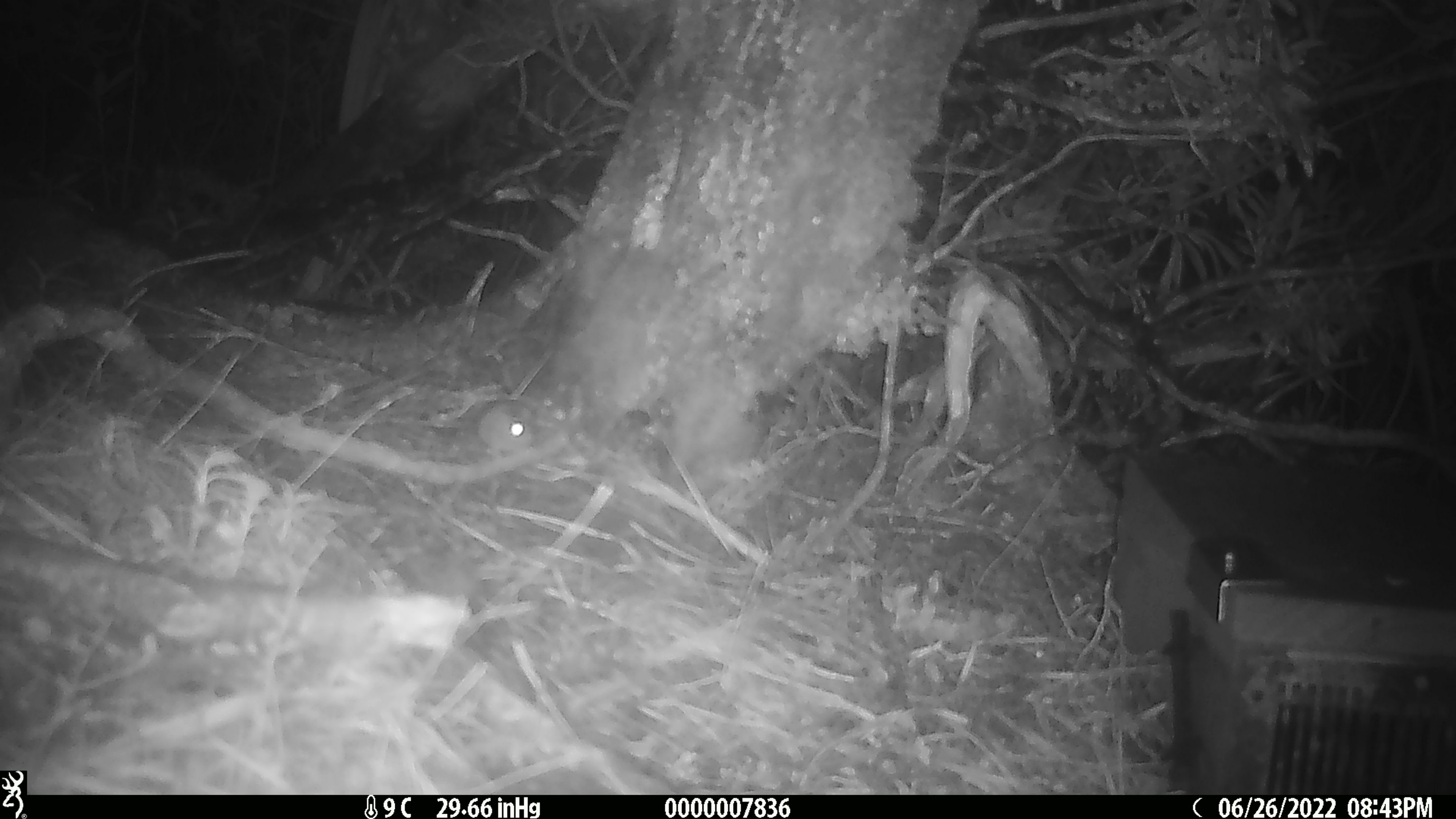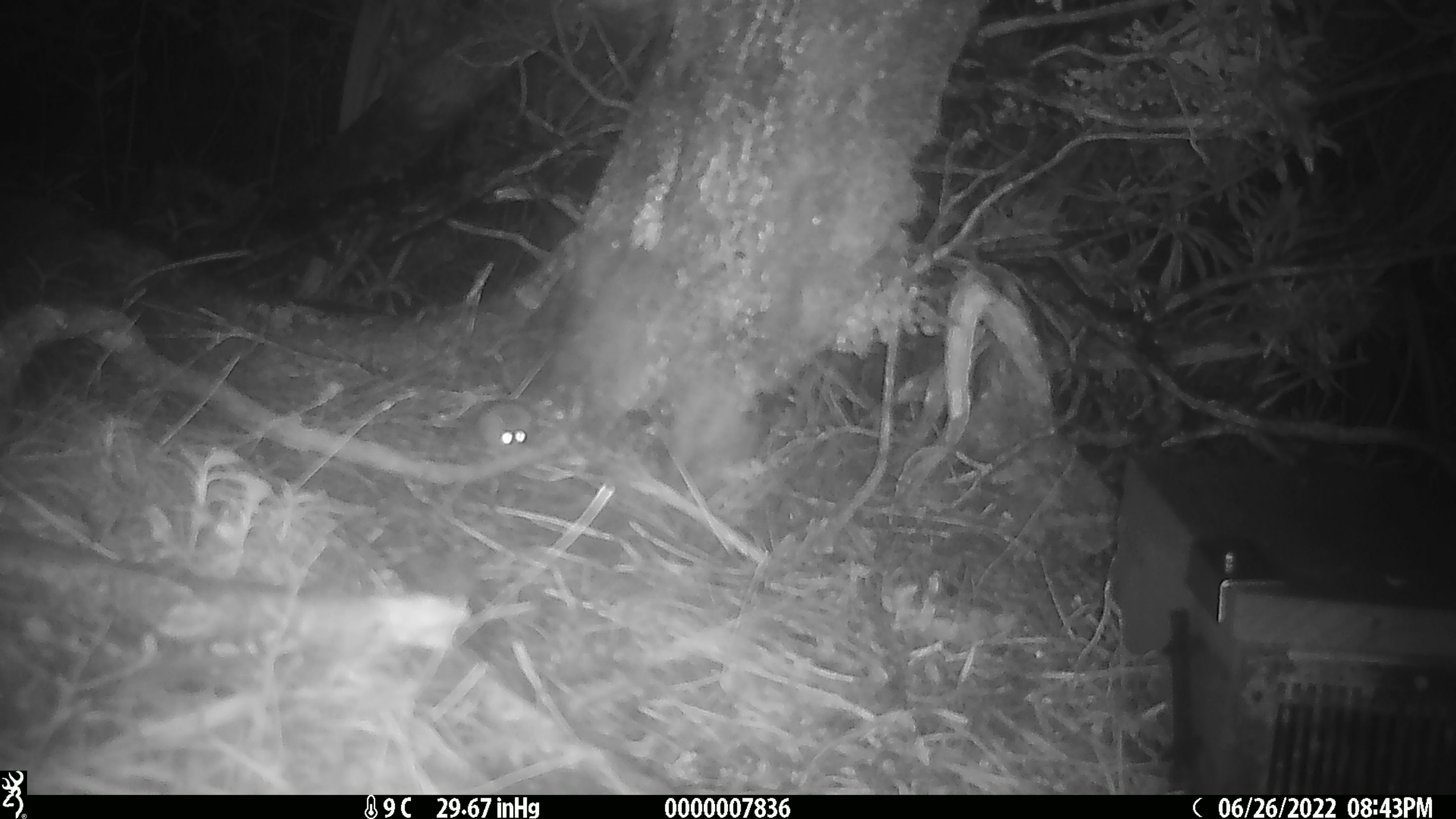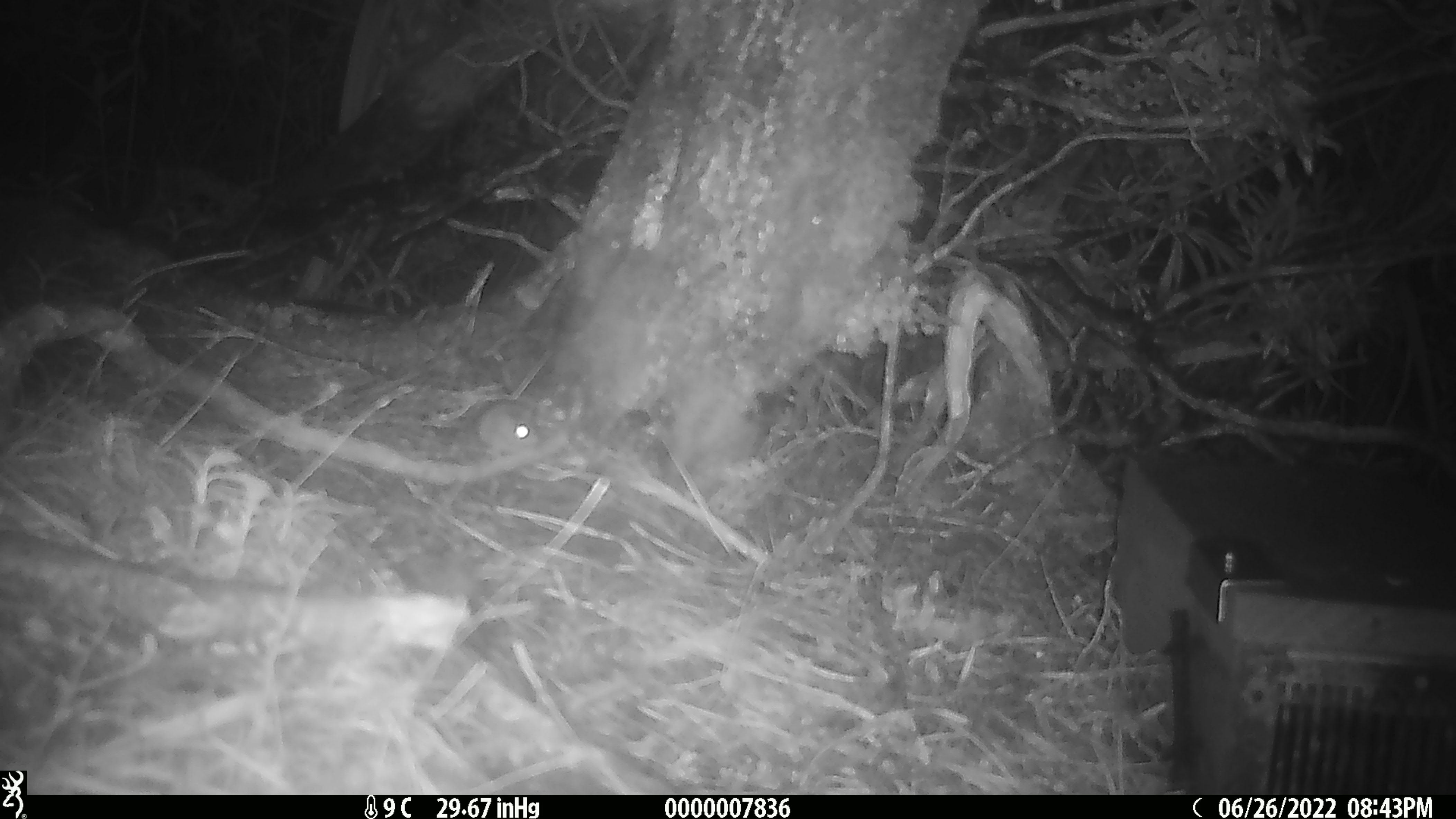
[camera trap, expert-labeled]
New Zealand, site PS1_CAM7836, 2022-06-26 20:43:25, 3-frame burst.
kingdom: Animalia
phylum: Chordata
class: Mammalia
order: Rodentia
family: Muridae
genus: Mus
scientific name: Mus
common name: mouse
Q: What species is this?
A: Mouse (Mus).